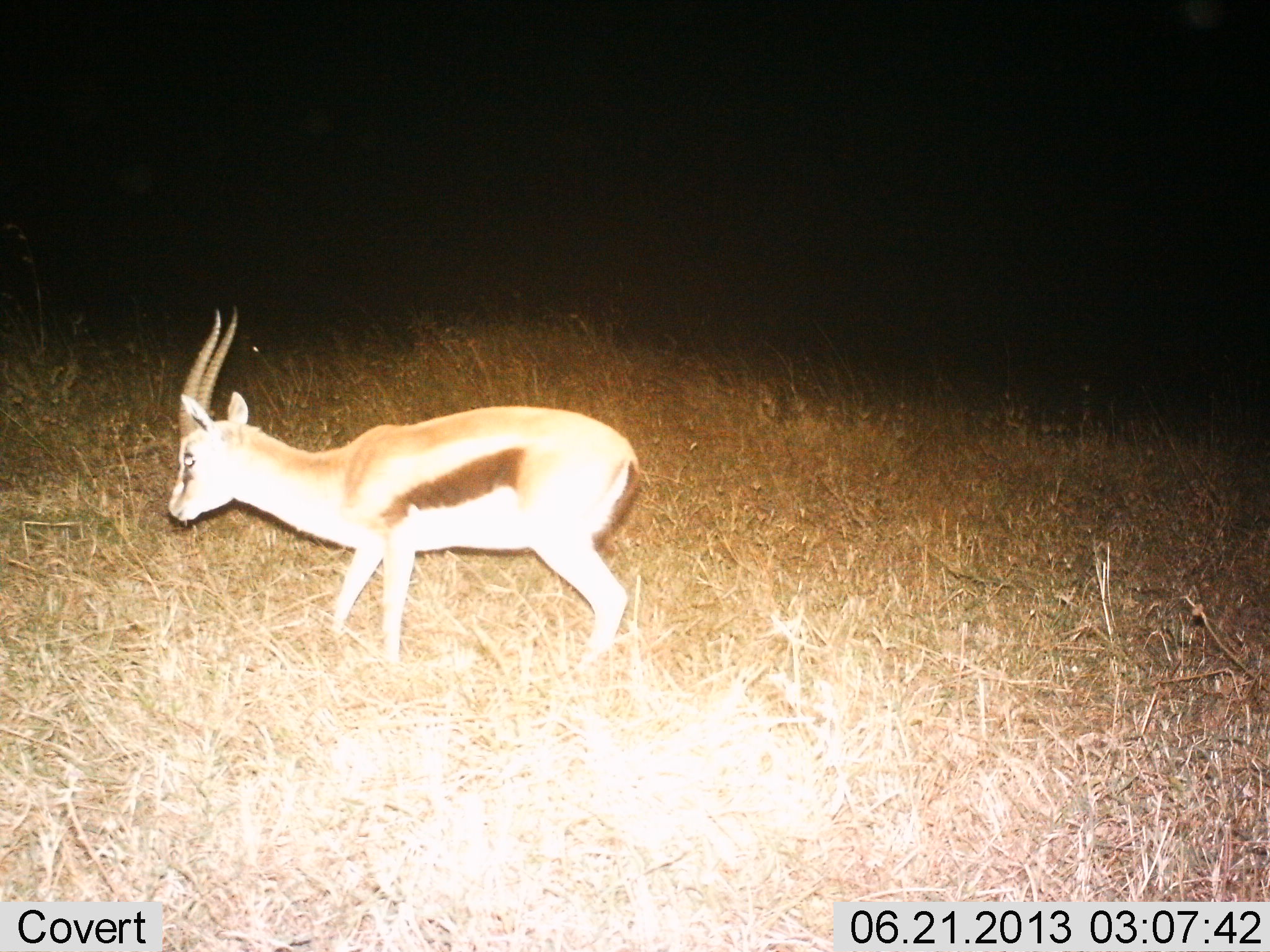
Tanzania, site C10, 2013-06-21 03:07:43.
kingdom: Animalia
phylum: Chordata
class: Mammalia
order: Artiodactyla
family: Bovidae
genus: Eudorcas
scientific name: Eudorcas thomsonii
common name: thomson's gazelle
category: gazellethomsons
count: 1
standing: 20%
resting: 0%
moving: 80%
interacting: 0%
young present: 0%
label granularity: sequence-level